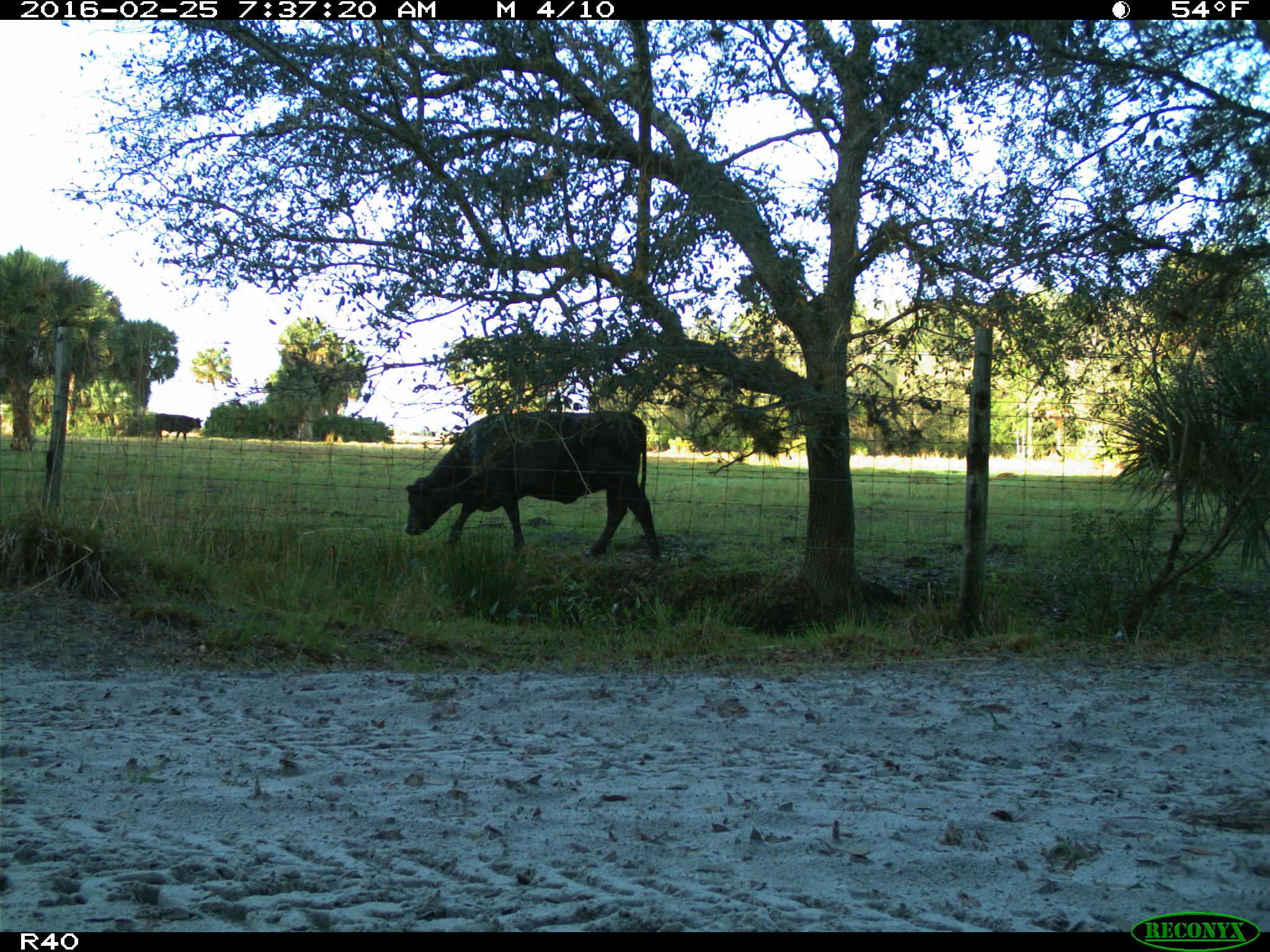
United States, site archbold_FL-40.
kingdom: Animalia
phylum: Chordata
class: Mammalia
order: Artiodactyla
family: Bovidae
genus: Bos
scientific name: Bos taurus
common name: domestic cow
Bos taurus (domestic cow).